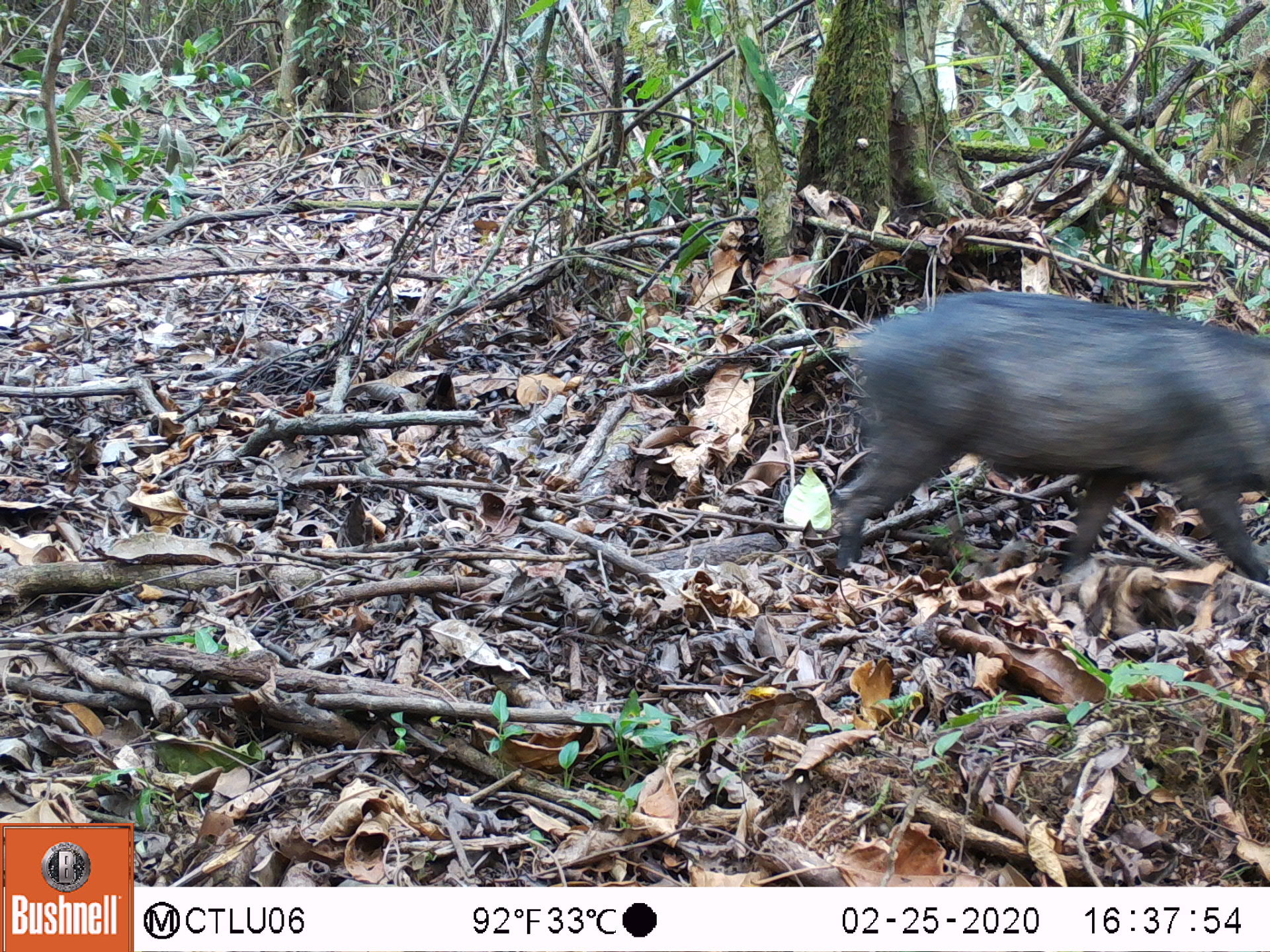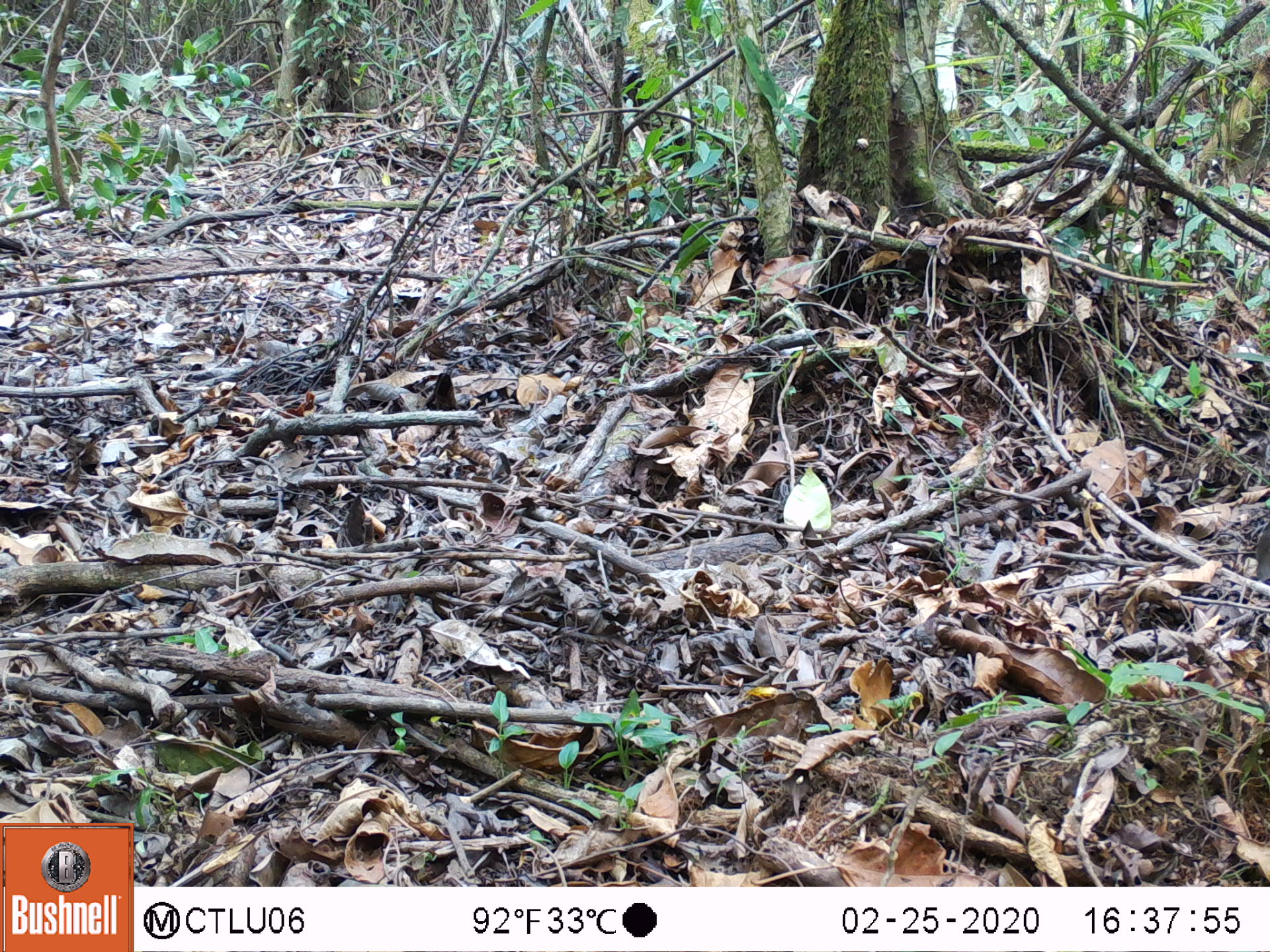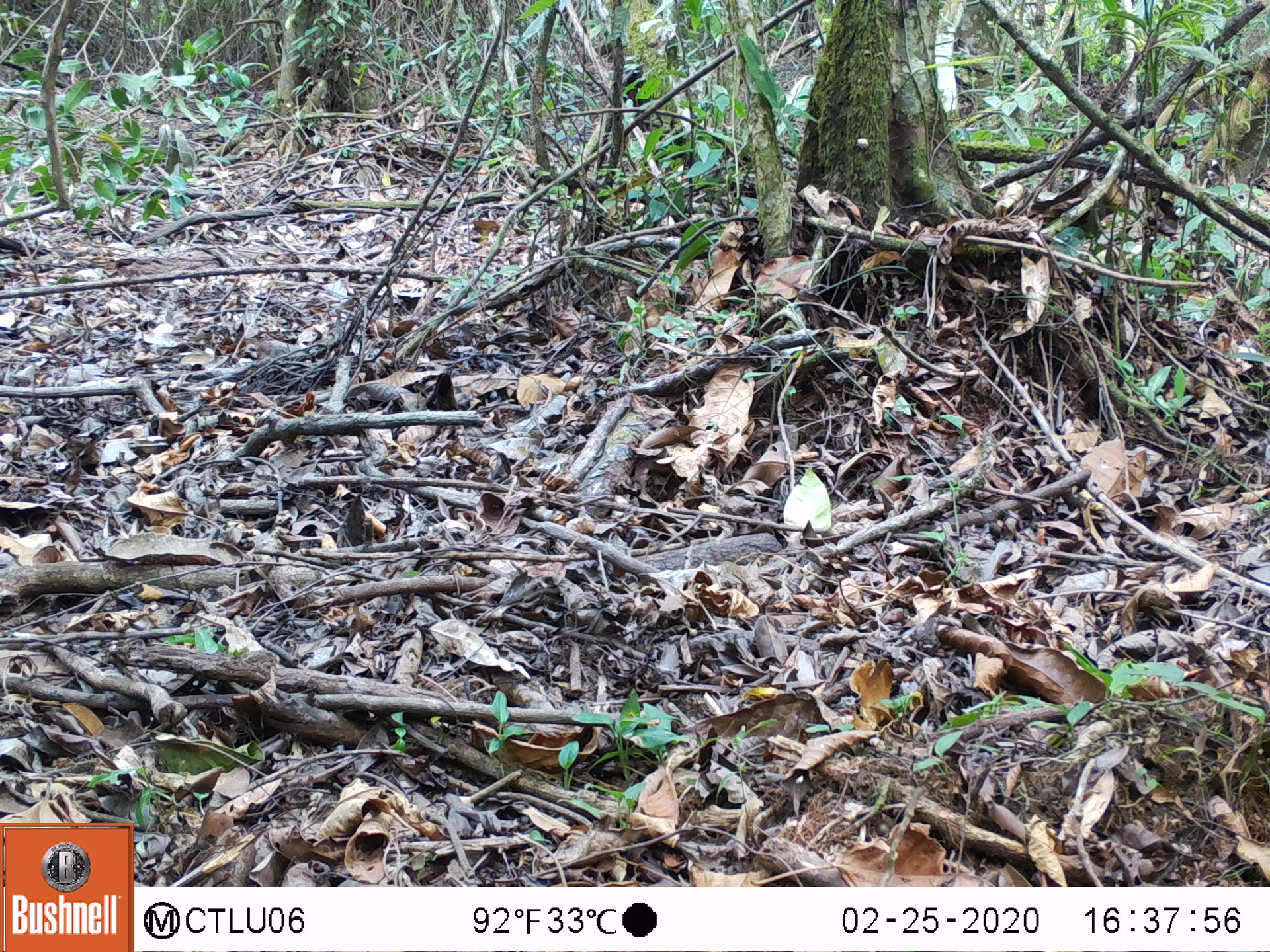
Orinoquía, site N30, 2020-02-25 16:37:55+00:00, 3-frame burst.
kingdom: Animalia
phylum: Chordata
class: Mammalia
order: Artiodactyla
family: Tayassuidae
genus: Pecari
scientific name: Pecari tajacu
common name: collared peccary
Collared peccary (Pecari tajacu).